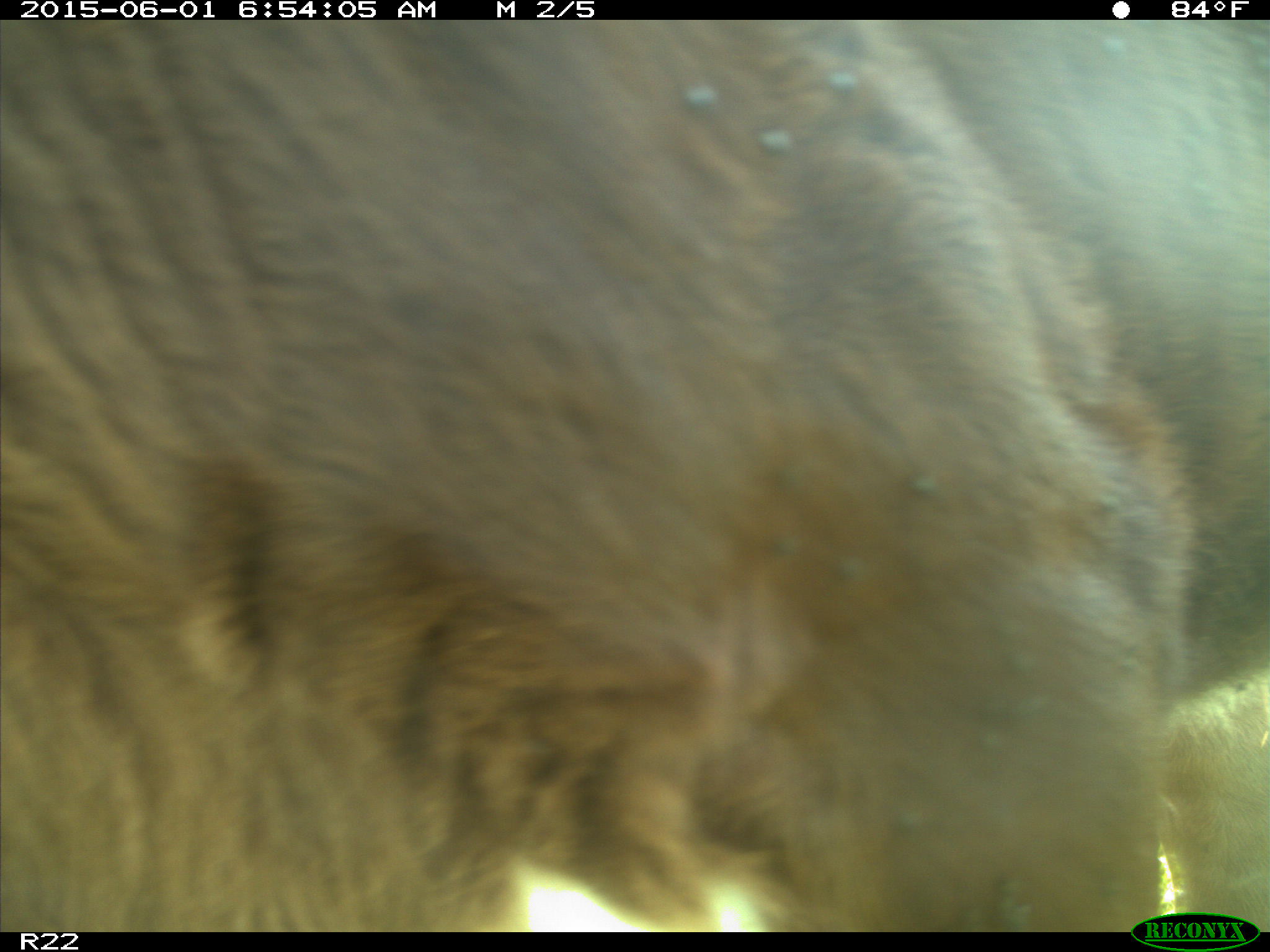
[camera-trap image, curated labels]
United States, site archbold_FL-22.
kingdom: Animalia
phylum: Chordata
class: Mammalia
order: Artiodactyla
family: Bovidae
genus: Bos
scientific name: Bos taurus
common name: domestic cow